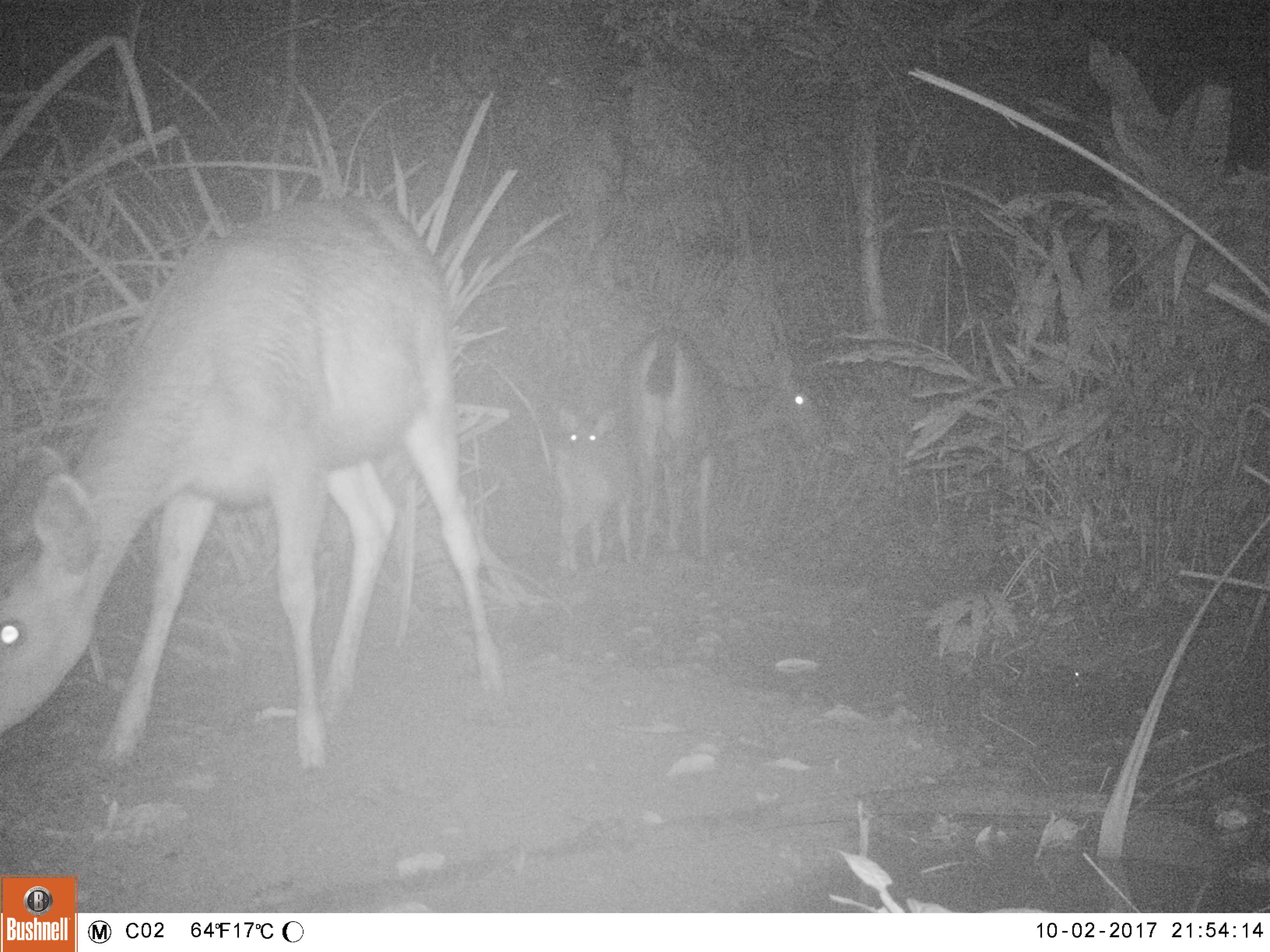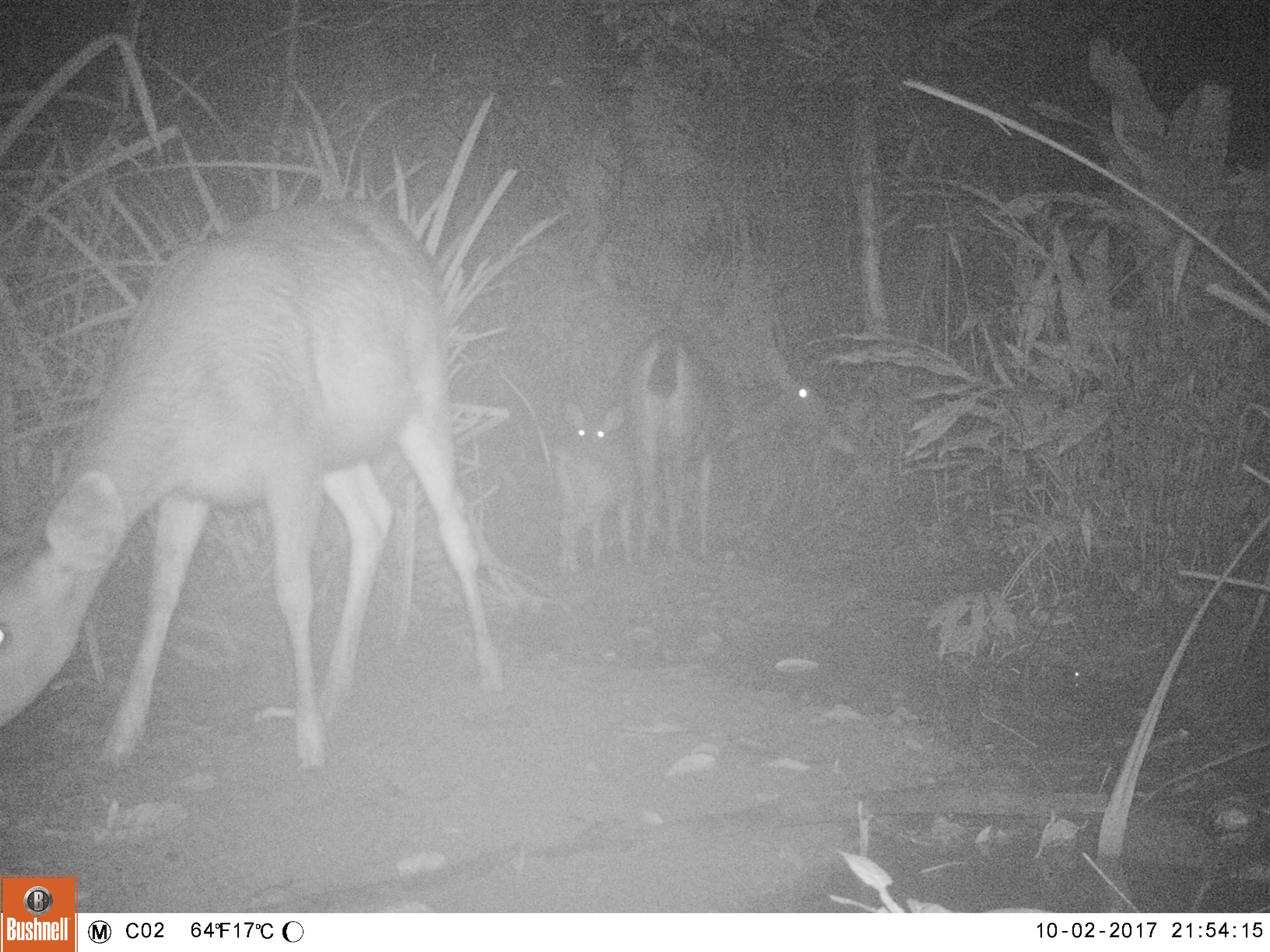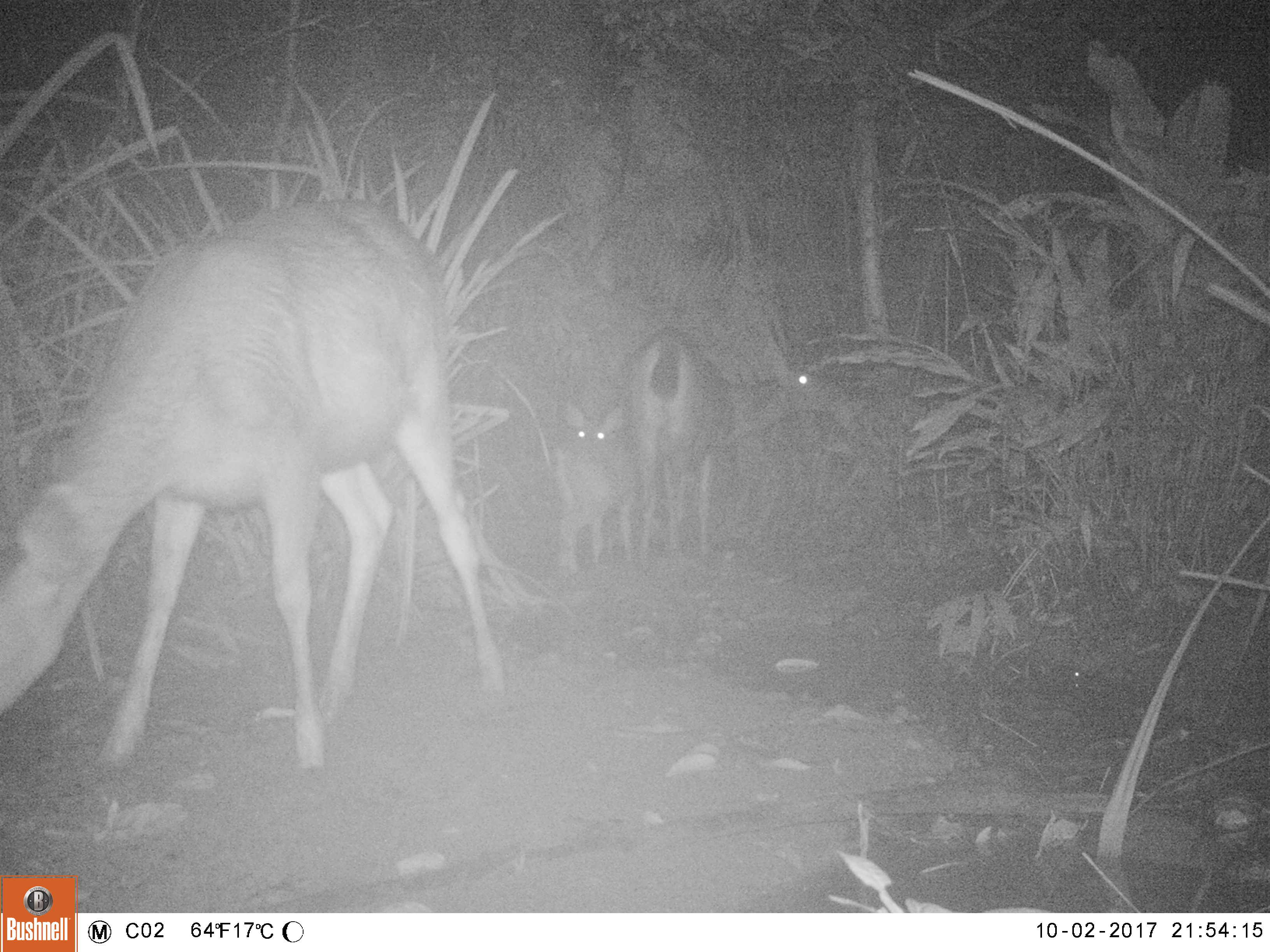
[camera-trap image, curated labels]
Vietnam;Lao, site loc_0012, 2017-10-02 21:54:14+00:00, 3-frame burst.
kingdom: Animalia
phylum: Chordata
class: Mammalia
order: Artiodactyla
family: Cervidae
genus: Rusa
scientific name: Rusa unicolor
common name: sambar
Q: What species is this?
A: Sambar (Rusa unicolor).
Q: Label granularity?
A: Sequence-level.